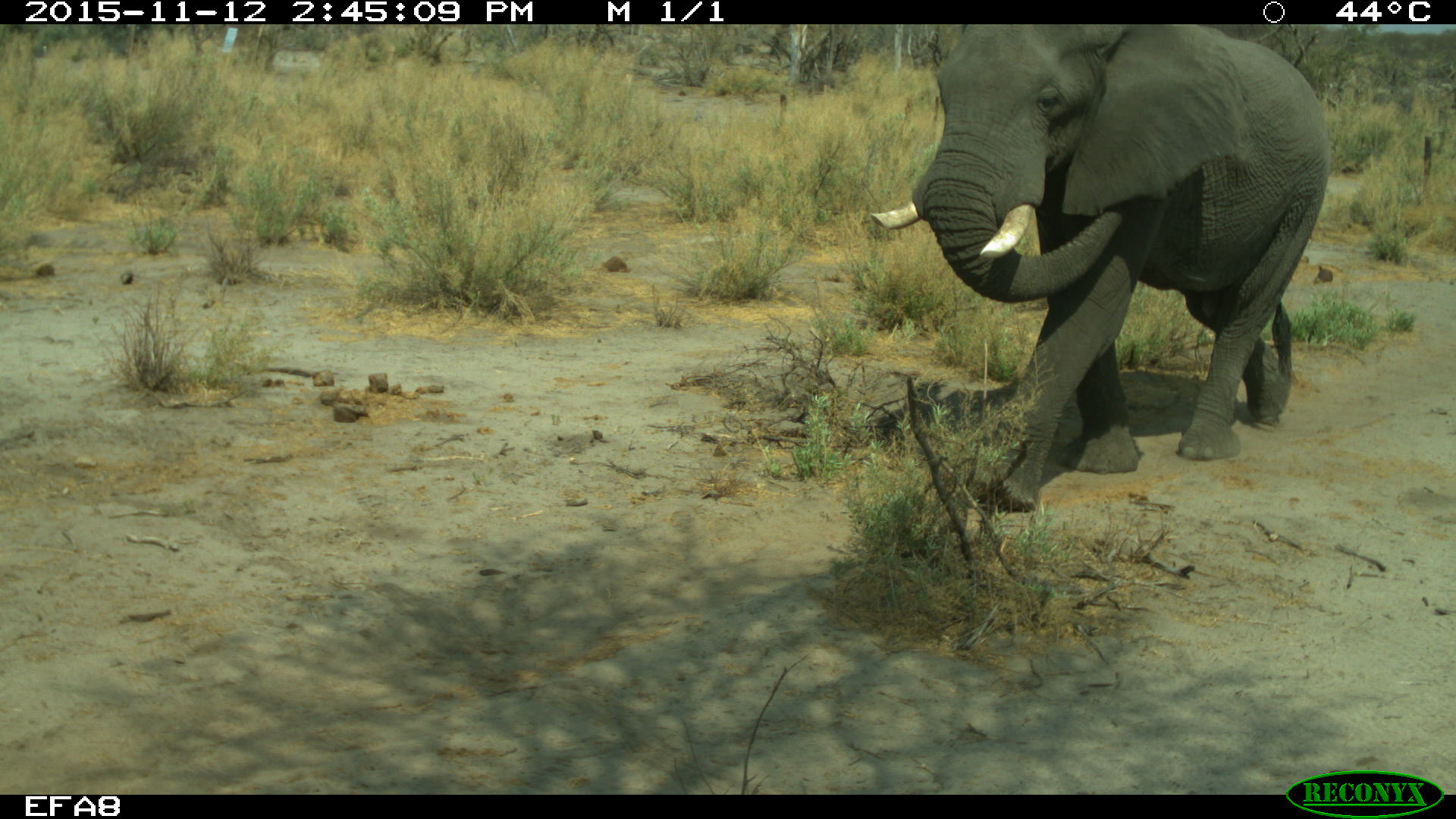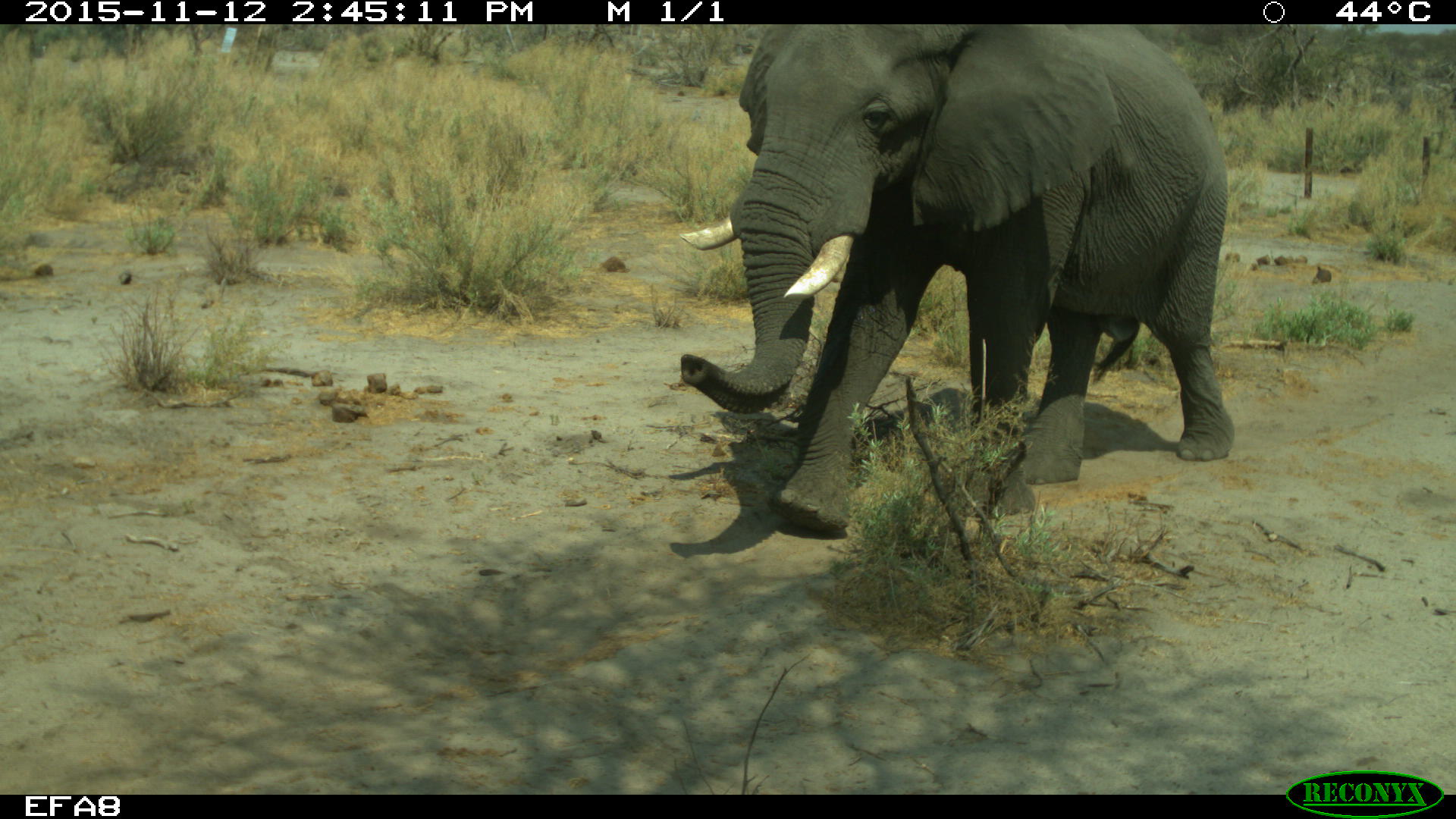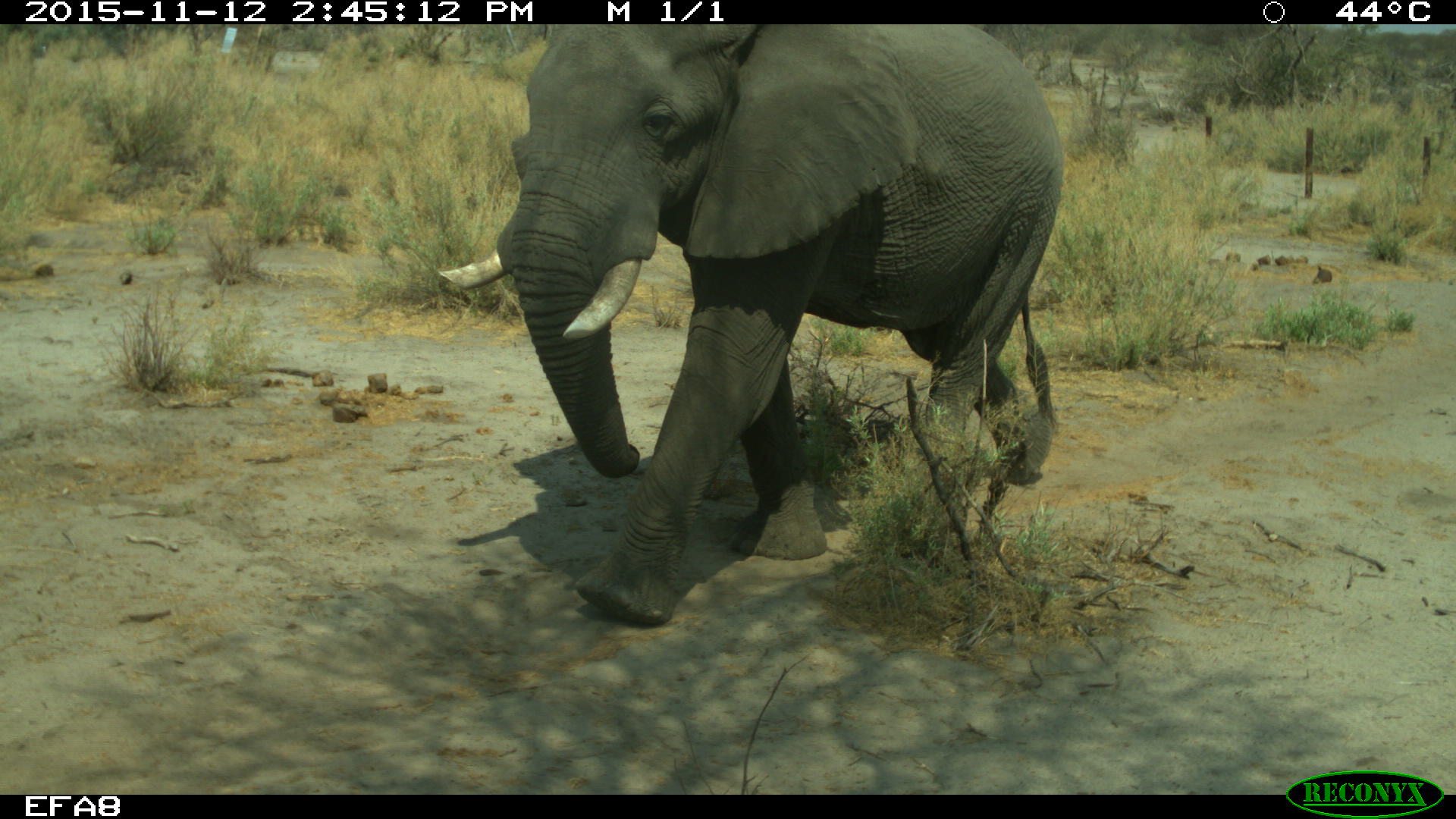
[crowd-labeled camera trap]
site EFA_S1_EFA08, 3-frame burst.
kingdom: Animalia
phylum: Chordata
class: Mammalia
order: Proboscidea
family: Elephantidae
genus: Loxodonta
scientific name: Loxodonta africana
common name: african bush elephant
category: elephant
Elephant (african bush elephant) (Loxodonta africana), count 1. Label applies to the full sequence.